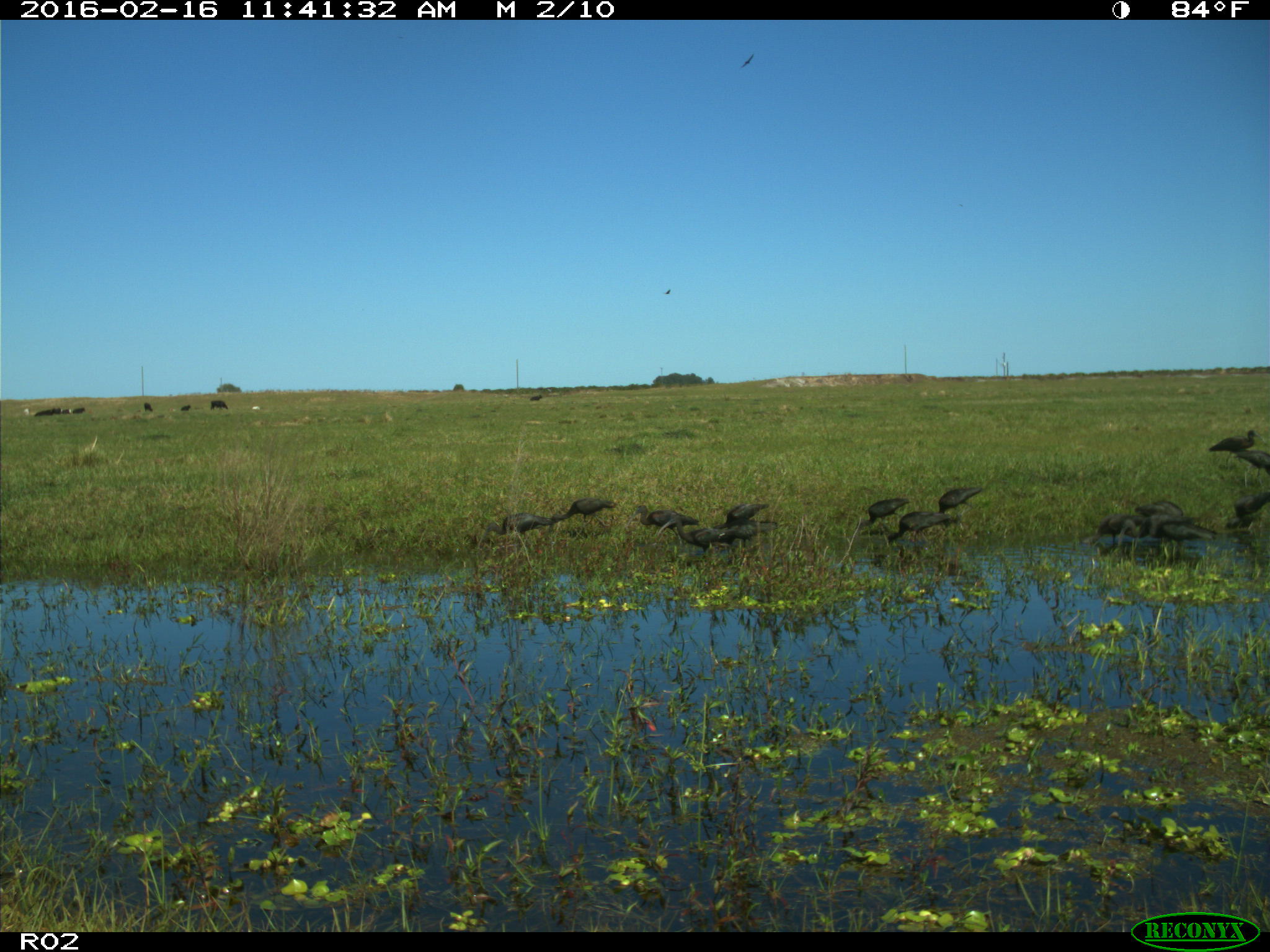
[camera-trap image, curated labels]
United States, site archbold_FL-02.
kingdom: Animalia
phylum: Chordata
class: Aves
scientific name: Aves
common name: birds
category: unidentified bird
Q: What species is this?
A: Unidentified bird (birds) (Aves).